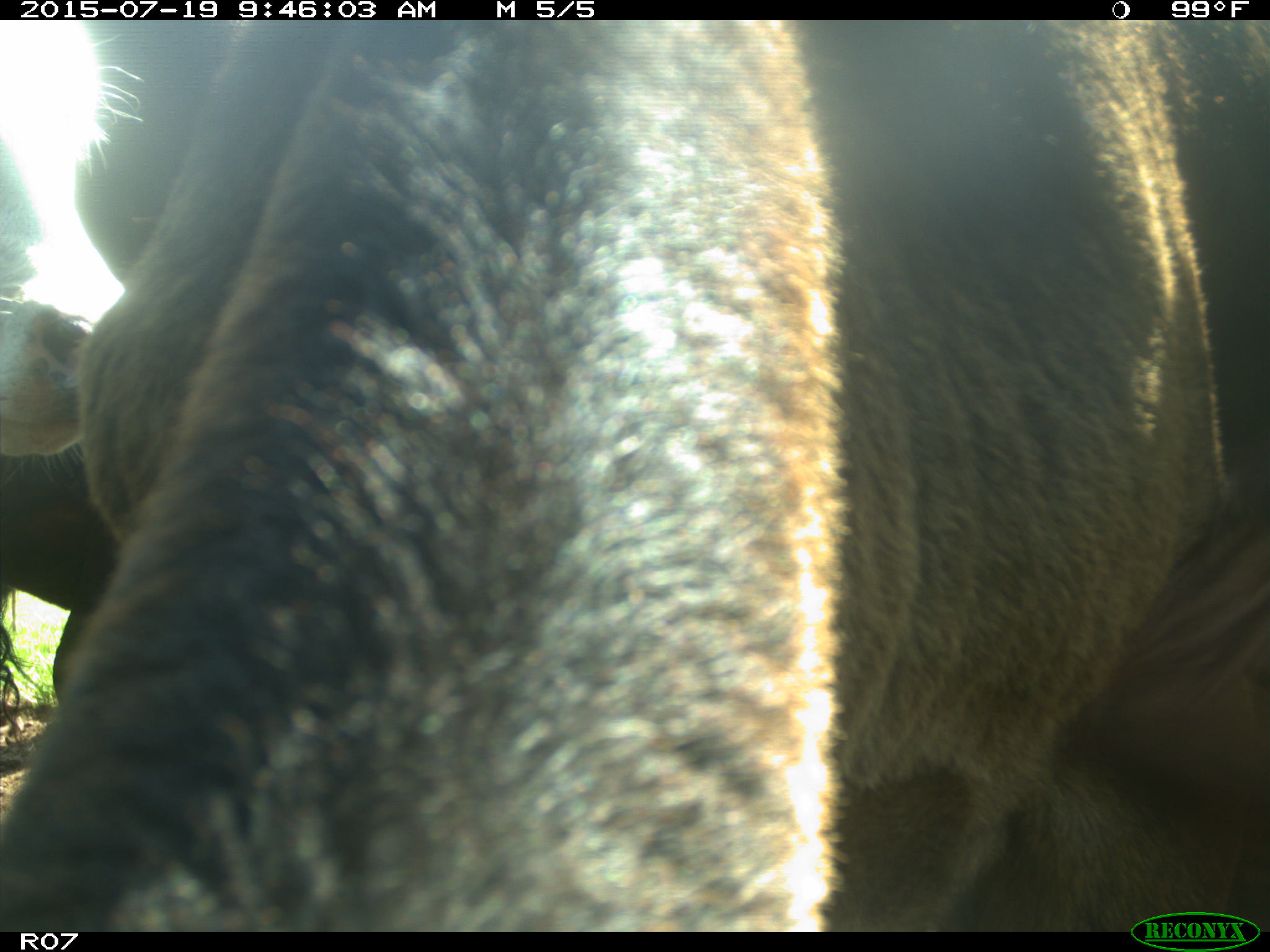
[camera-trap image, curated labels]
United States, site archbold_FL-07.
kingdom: Animalia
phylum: Chordata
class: Mammalia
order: Artiodactyla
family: Bovidae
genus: Bos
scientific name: Bos taurus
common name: domestic cow